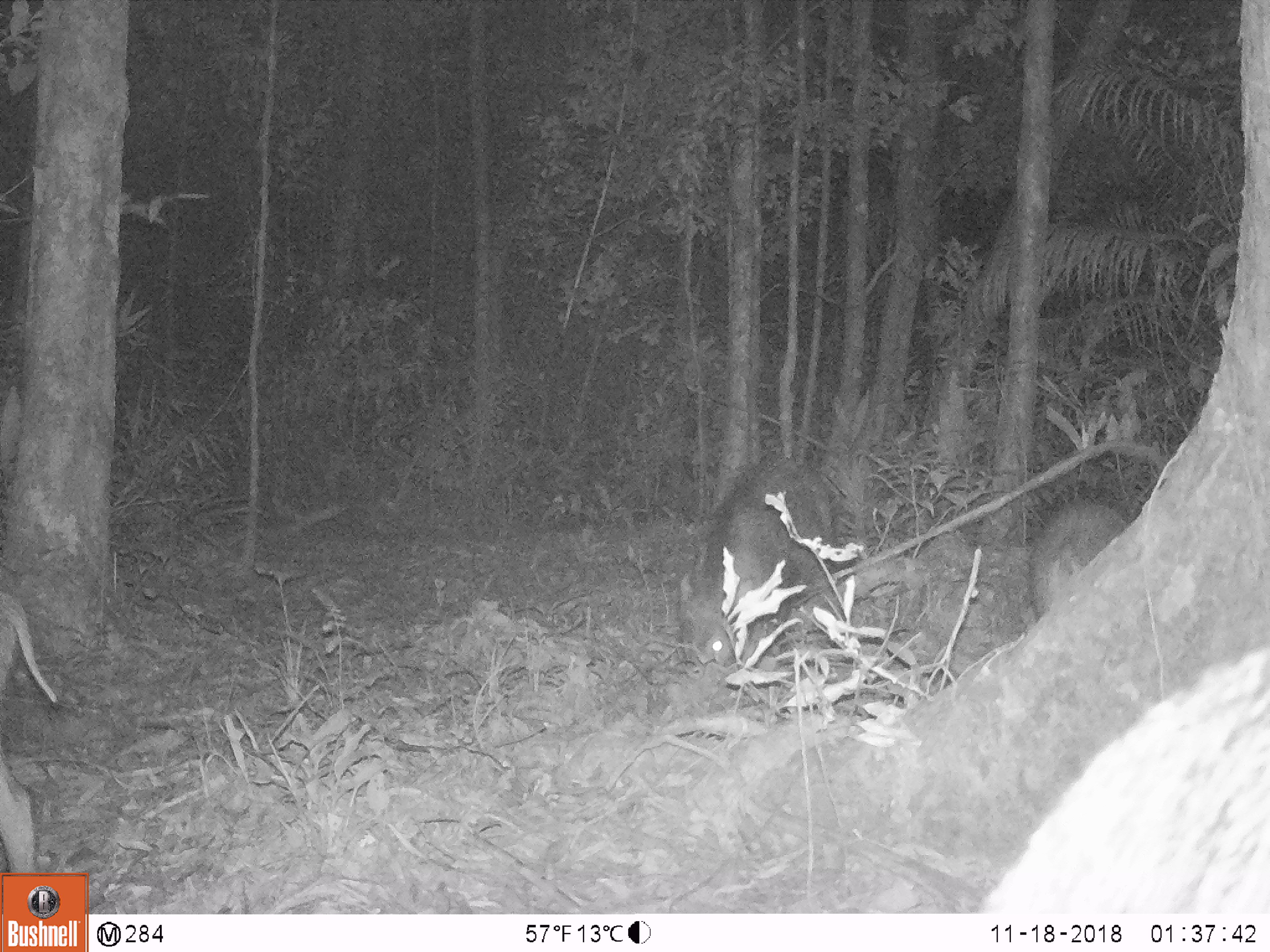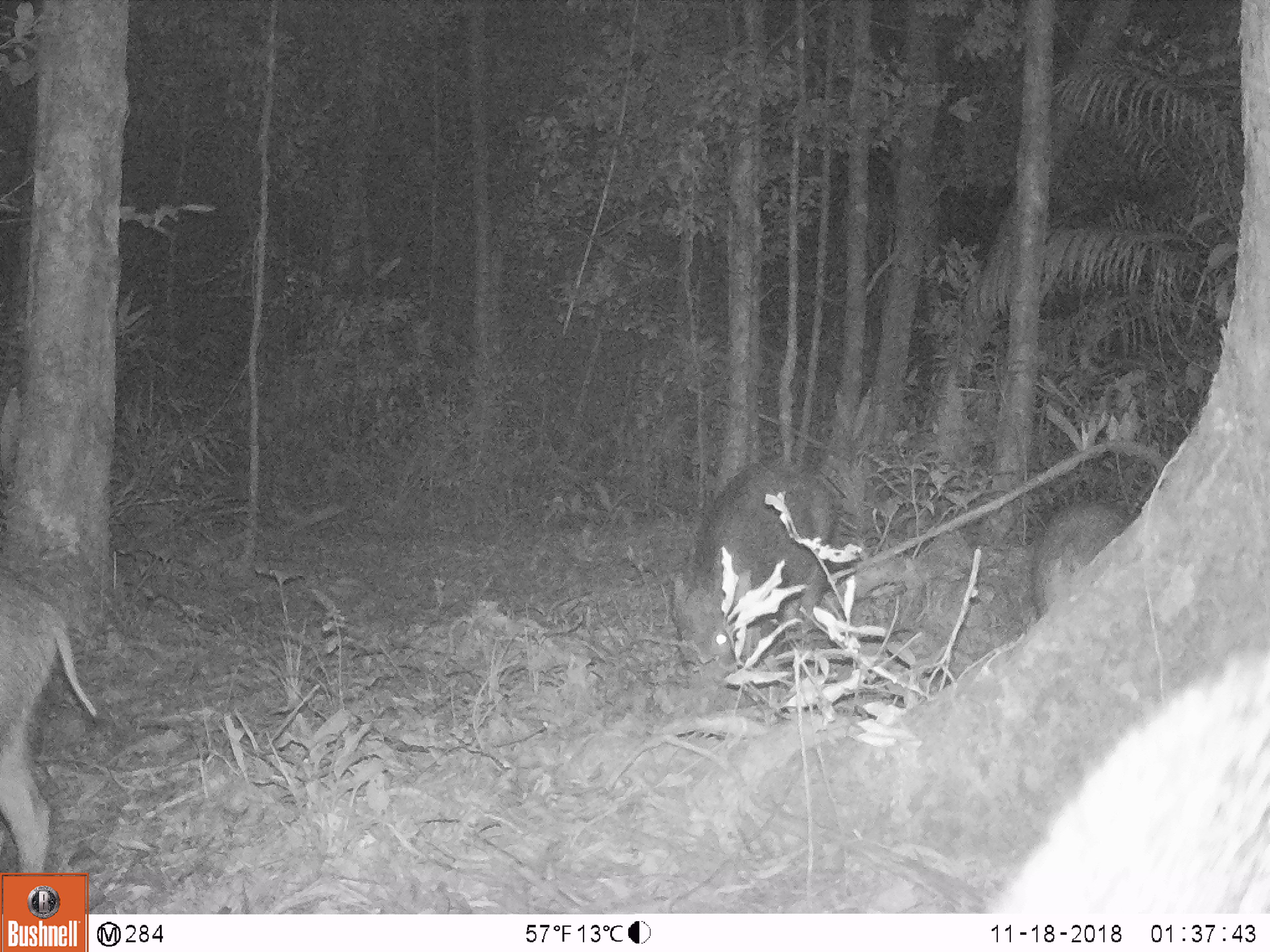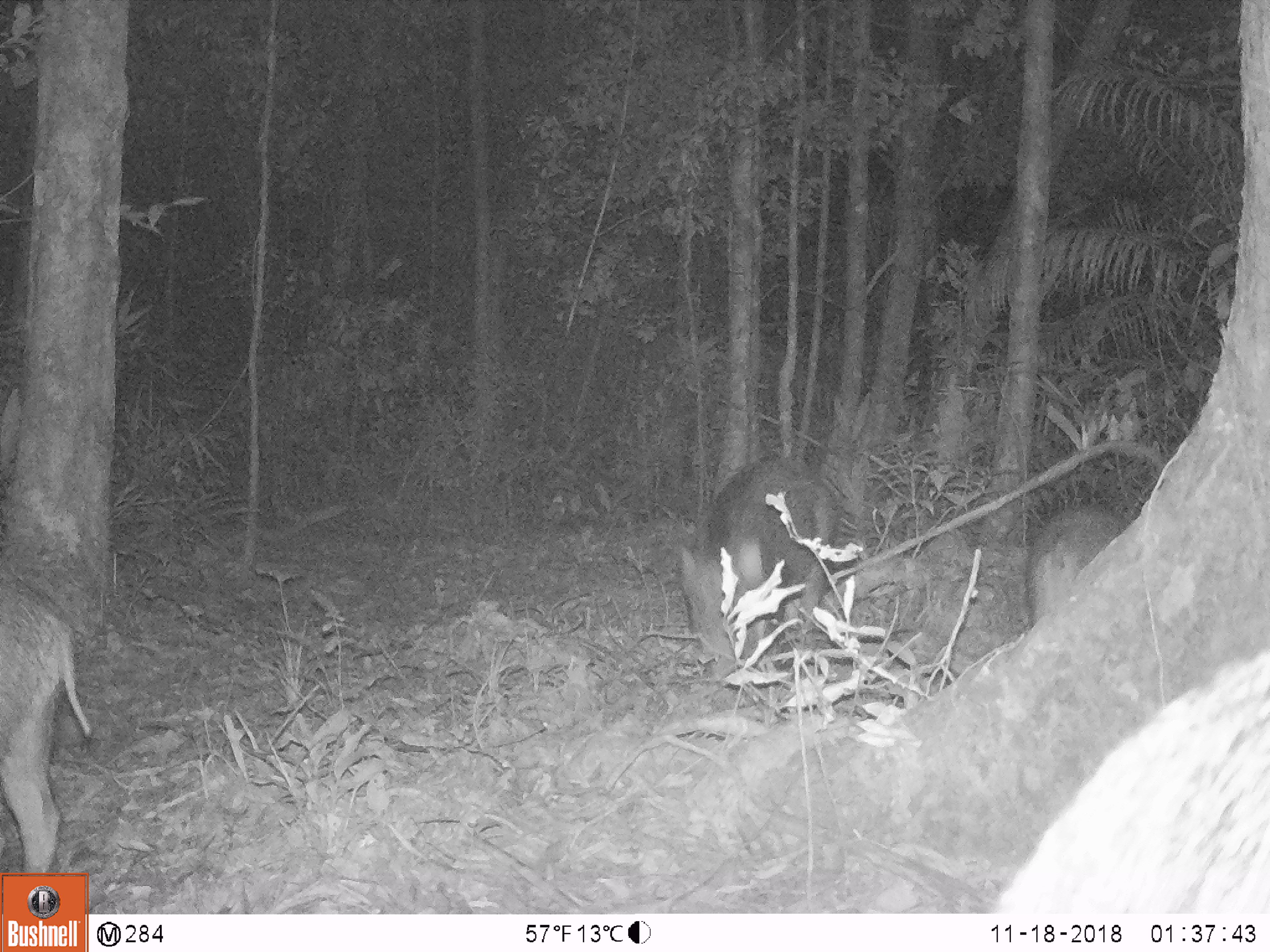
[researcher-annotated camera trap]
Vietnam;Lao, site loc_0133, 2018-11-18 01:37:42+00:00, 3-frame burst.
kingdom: Animalia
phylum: Chordata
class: Mammalia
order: Artiodactyla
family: Suidae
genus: Sus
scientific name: Sus scrofa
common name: eurasian wild pig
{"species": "eurasian wild pig (Sus scrofa)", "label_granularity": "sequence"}